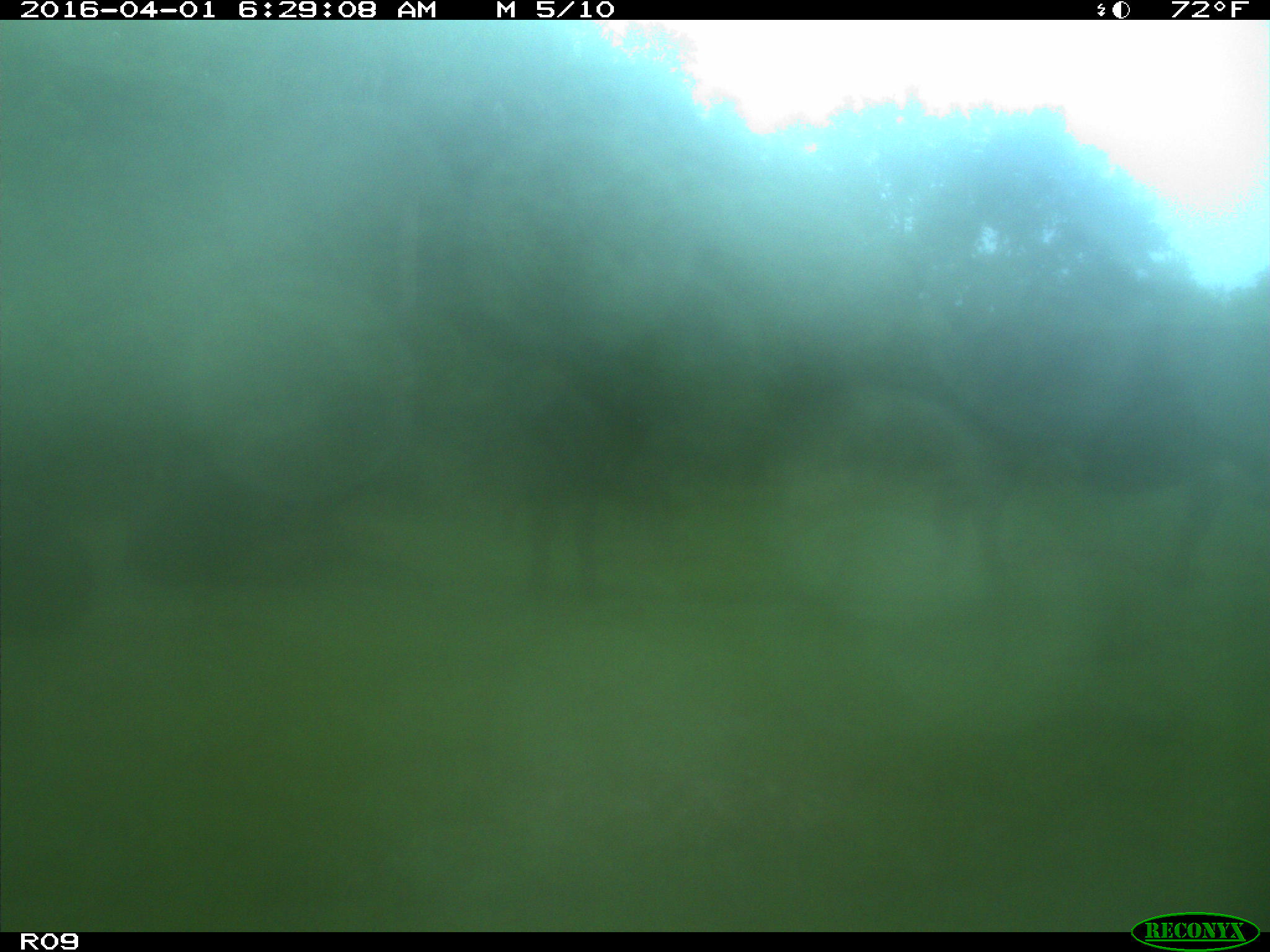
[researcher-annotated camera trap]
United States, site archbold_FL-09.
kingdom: Animalia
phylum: Chordata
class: Mammalia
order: Artiodactyla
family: Bovidae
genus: Bos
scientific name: Bos taurus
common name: domestic cow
Bos taurus (domestic cow).